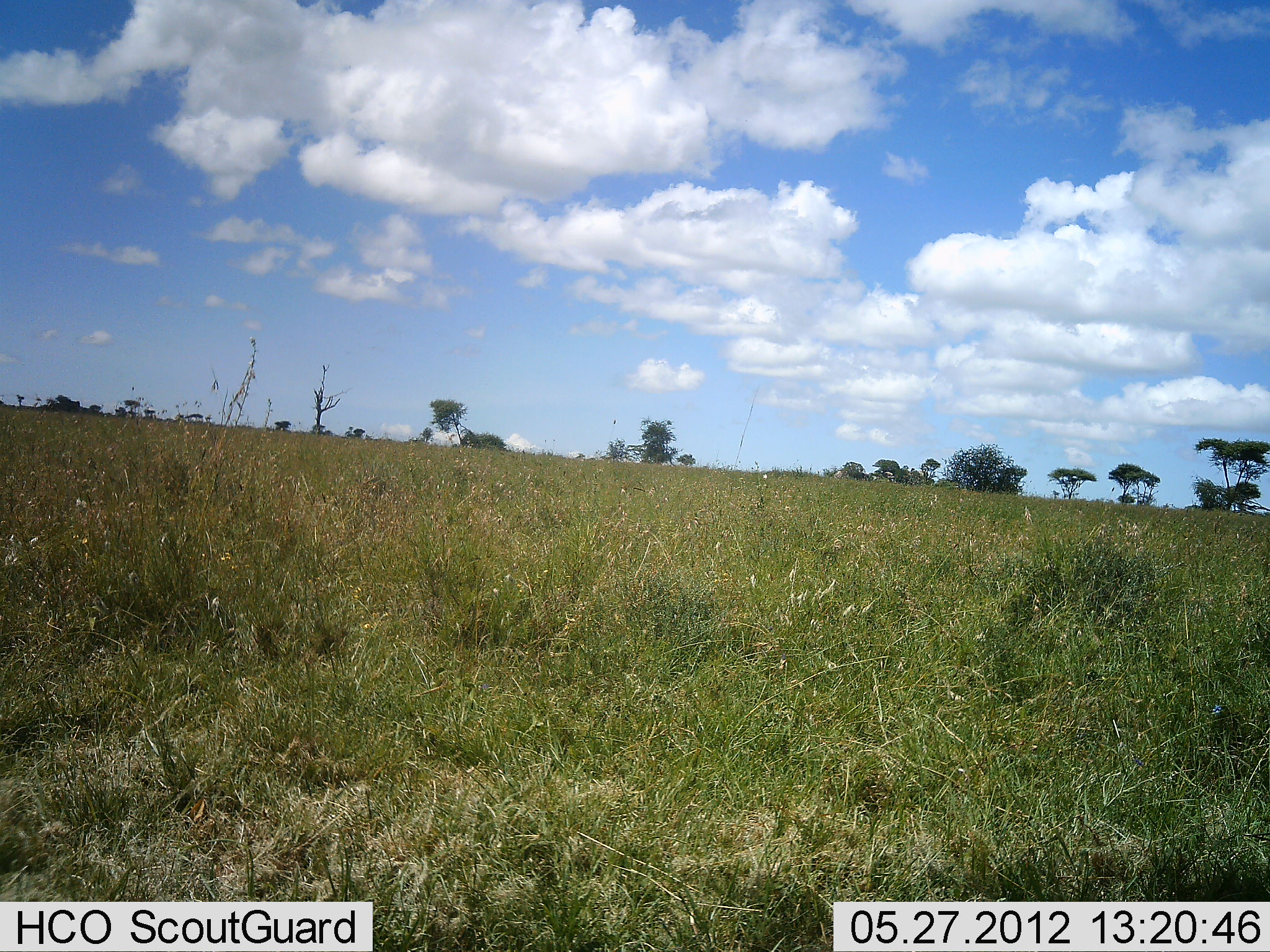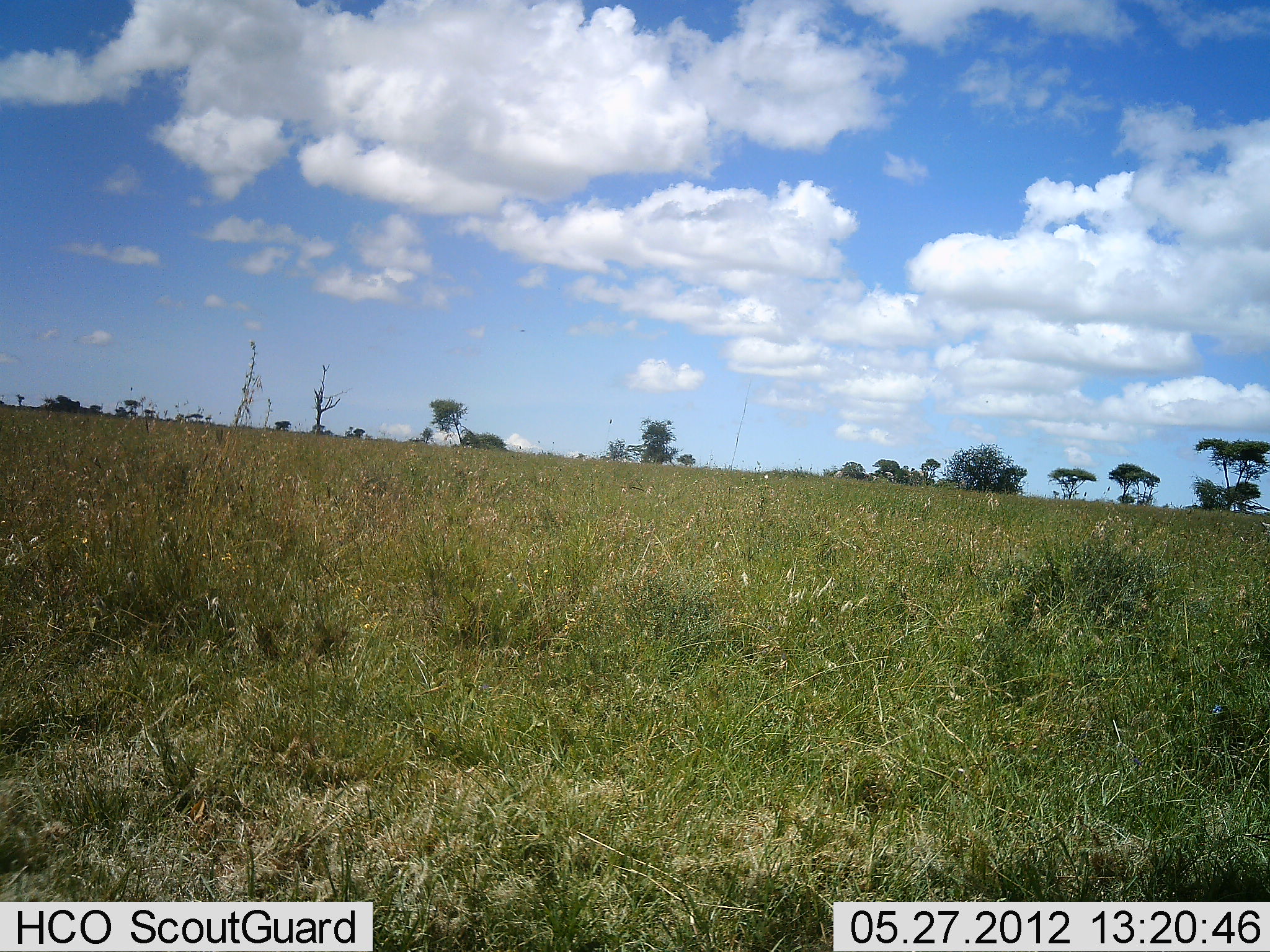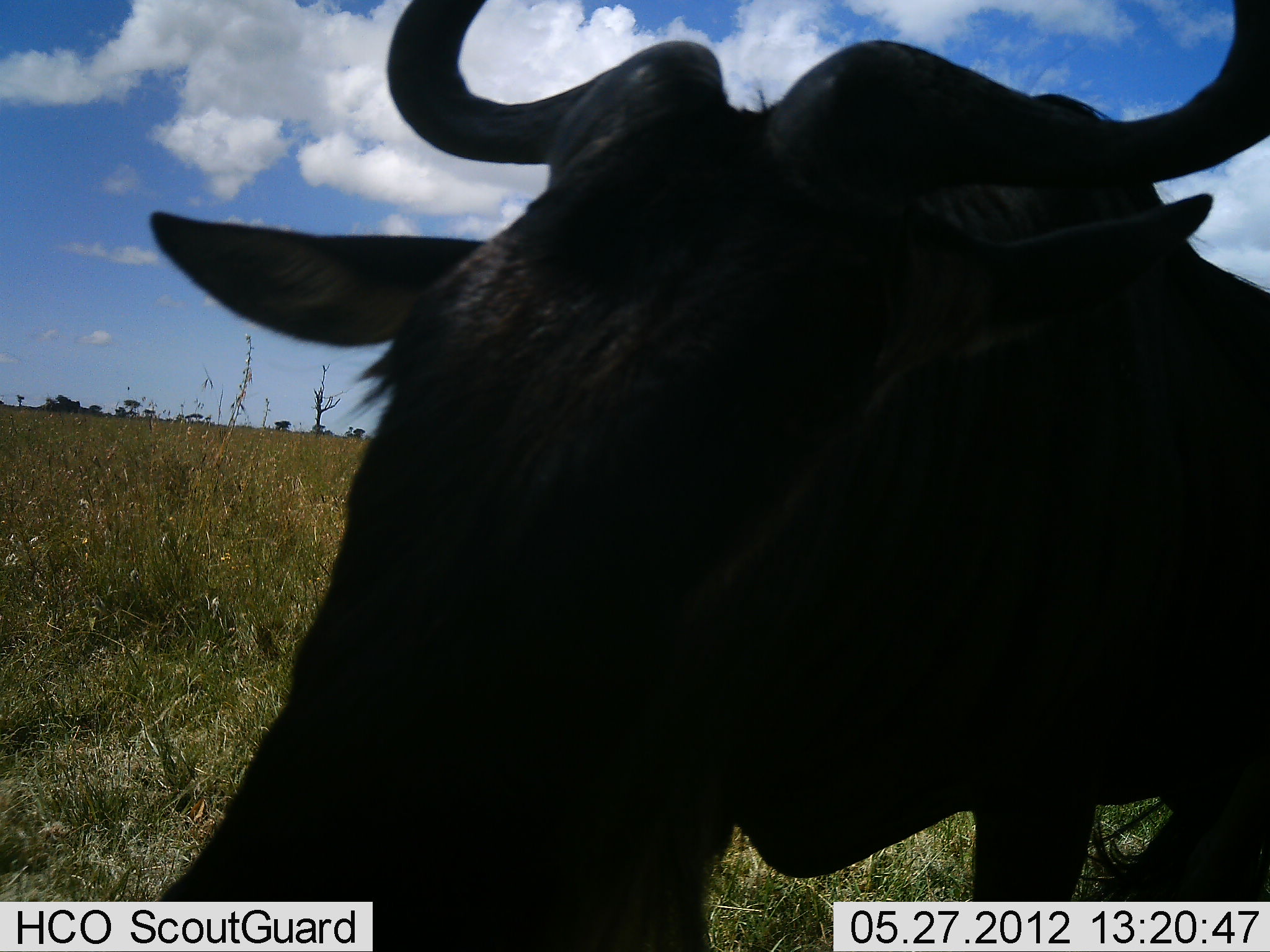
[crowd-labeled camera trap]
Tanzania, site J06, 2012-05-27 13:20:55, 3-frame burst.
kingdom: Animalia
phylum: Chordata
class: Mammalia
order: Artiodactyla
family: Bovidae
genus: Connochaetes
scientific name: Connochaetes taurinus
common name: blue wildebeest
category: wildebeest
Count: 1.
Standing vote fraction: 10%.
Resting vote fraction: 0%.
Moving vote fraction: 90%.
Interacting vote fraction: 0%.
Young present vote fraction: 0%.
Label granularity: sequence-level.